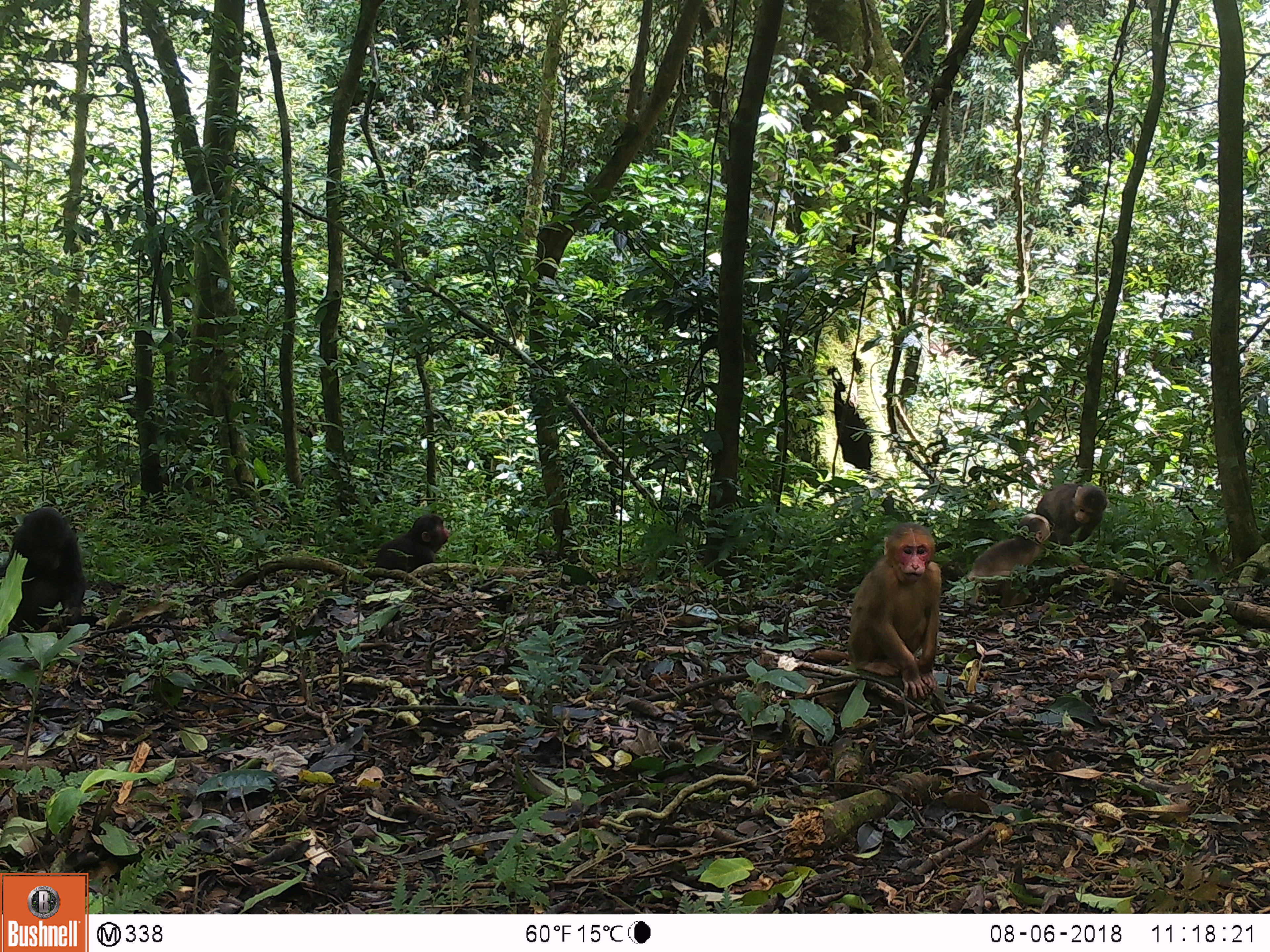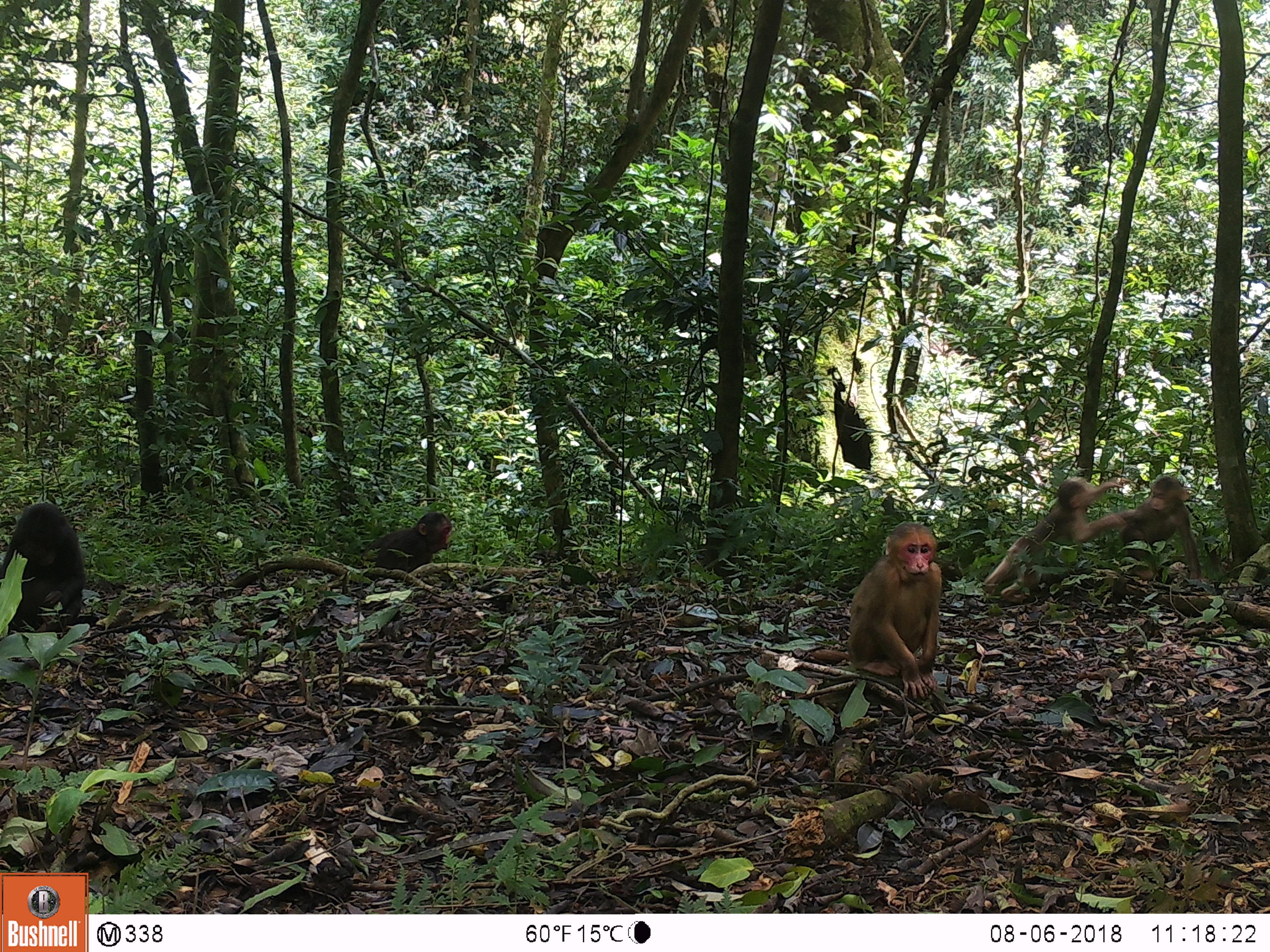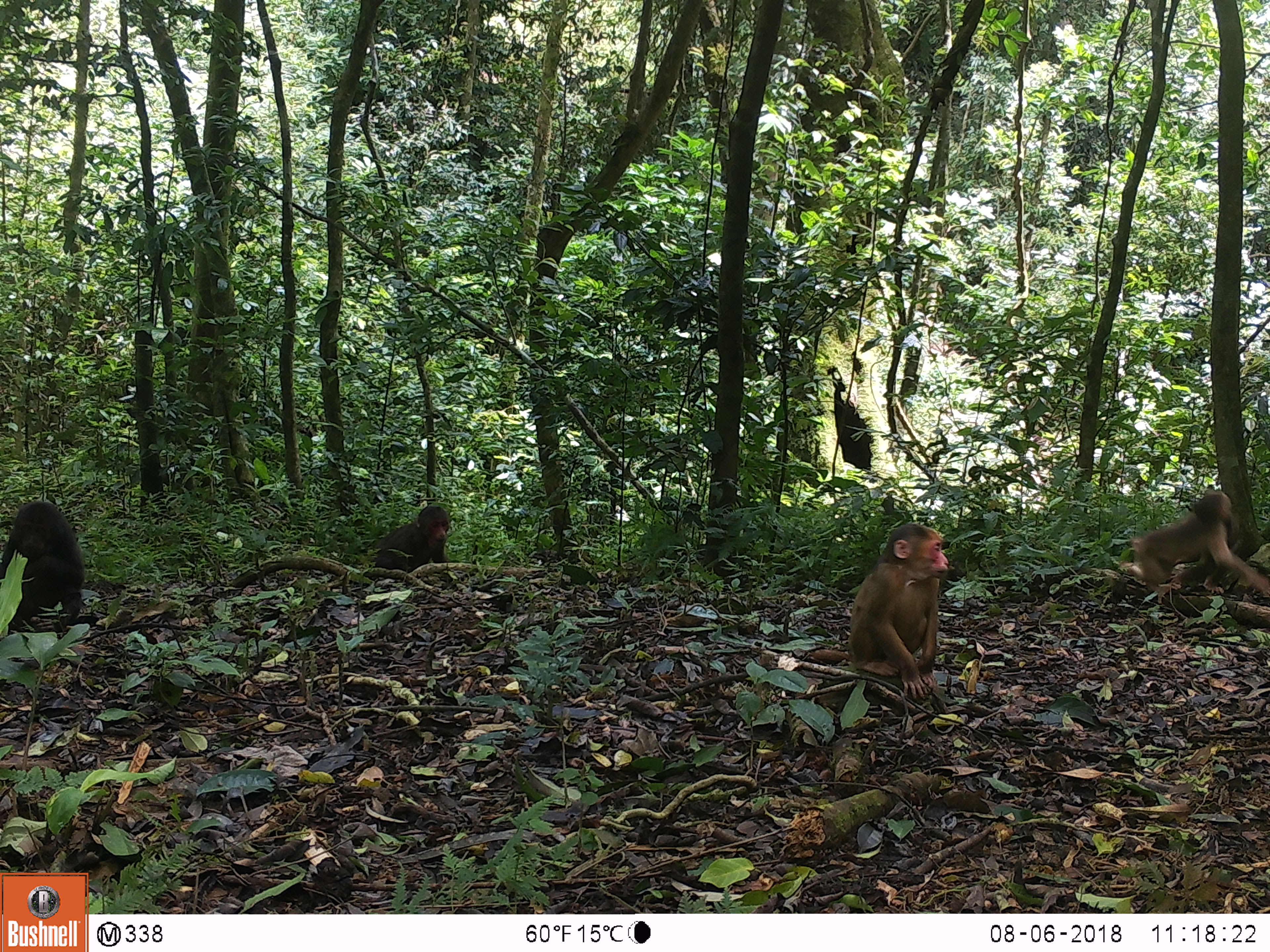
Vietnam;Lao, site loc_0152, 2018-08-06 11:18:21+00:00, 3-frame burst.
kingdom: Animalia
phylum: Chordata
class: Mammalia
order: Primates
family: Cercopithecidae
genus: Macaca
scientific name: Macaca arctoides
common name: stump-tailed macaque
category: stump tailed macaque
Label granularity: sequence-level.